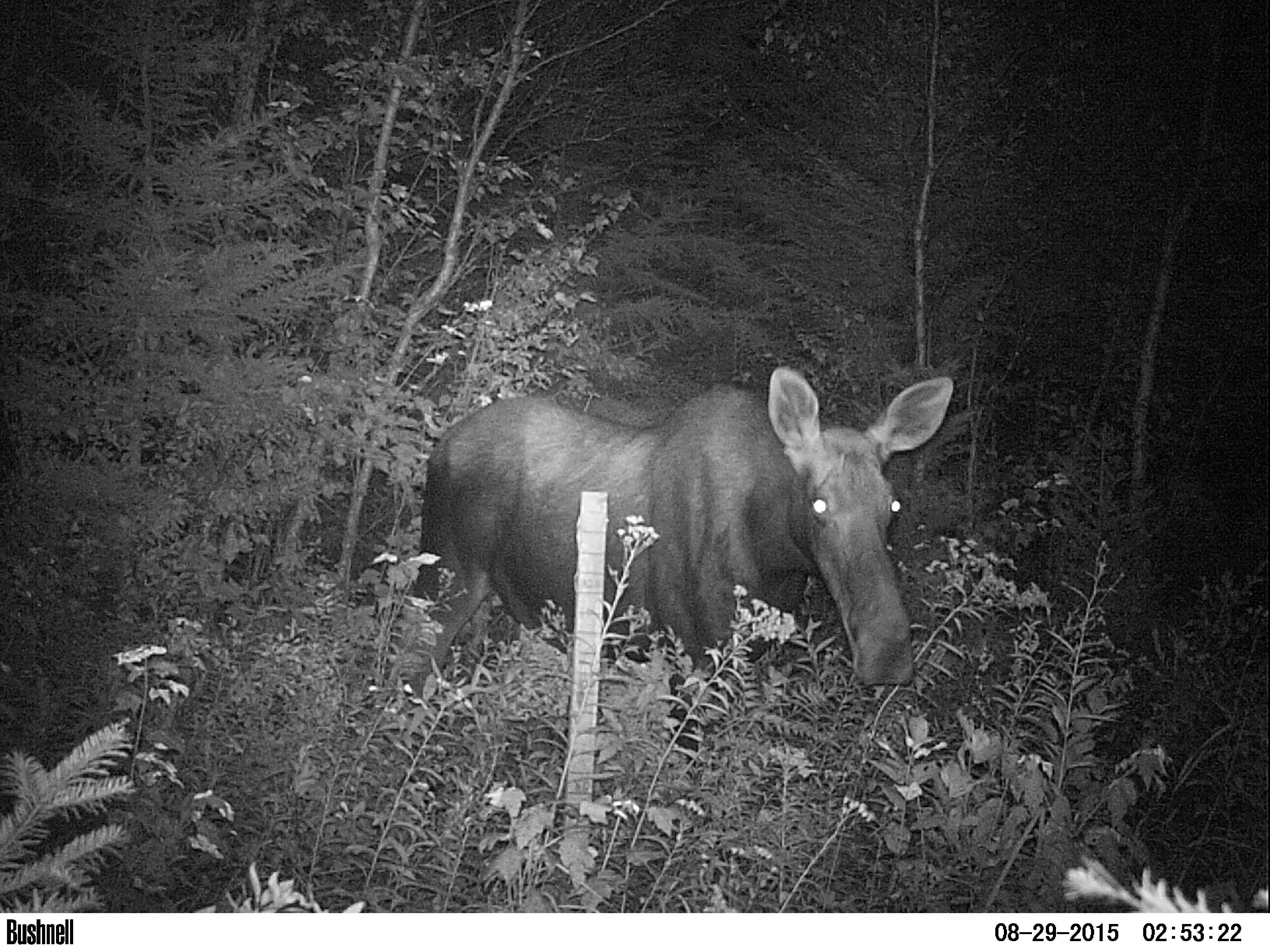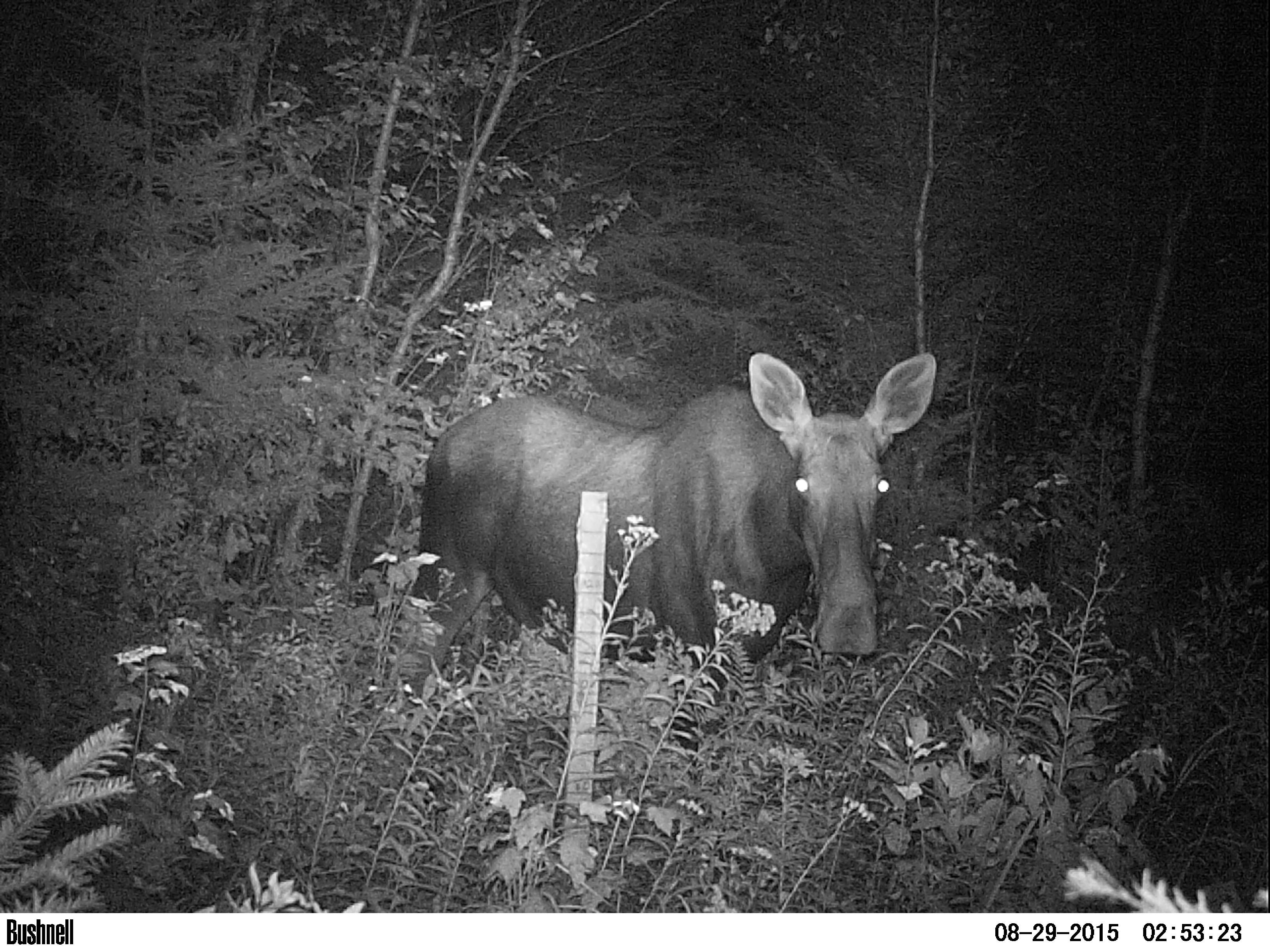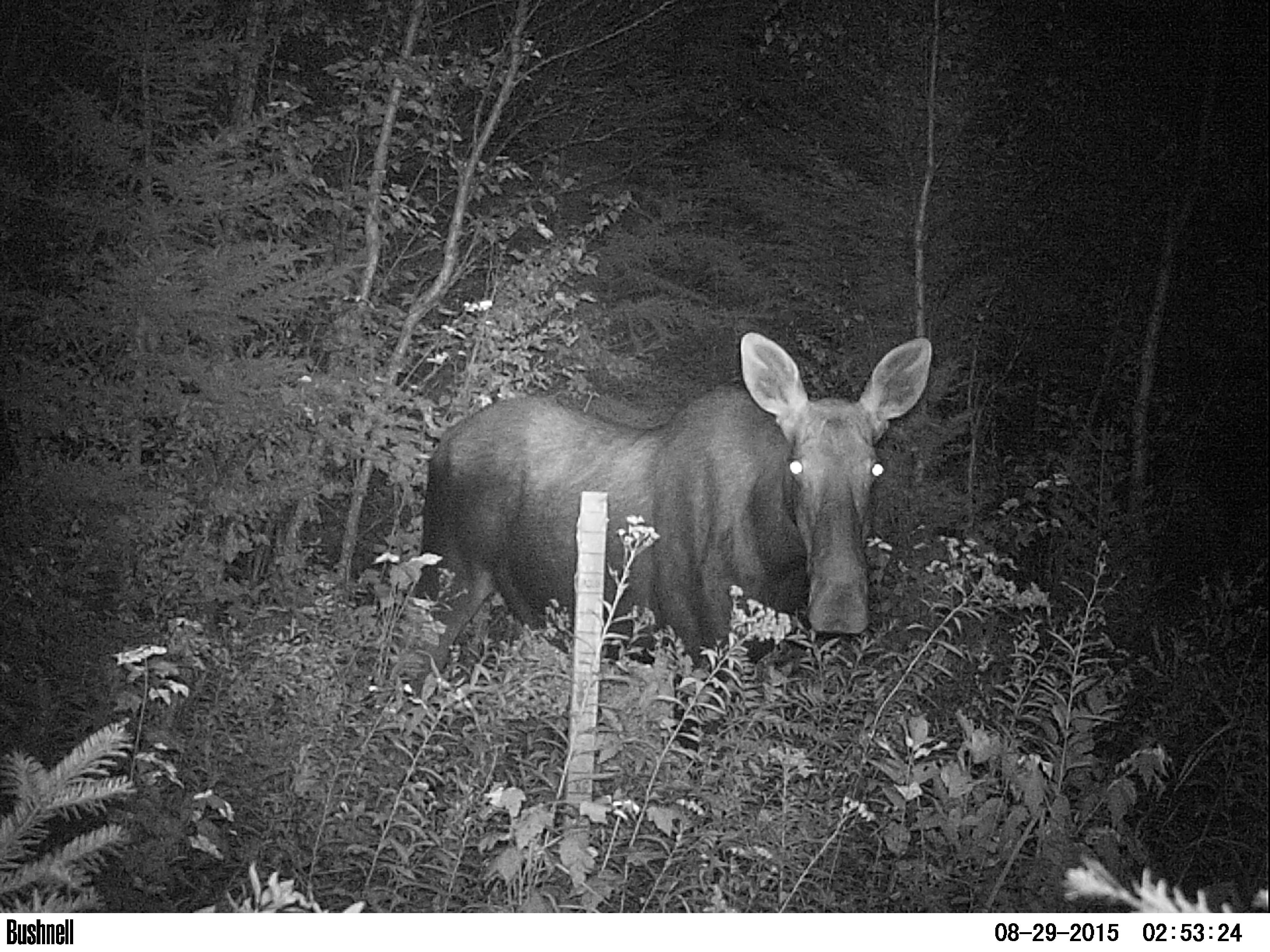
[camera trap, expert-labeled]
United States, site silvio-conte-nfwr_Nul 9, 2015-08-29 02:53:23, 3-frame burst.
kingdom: Animalia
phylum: Chordata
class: Mammalia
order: Artiodactyla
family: Cervidae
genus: Alces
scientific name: Alces alces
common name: moose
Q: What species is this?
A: Moose (Alces alces).